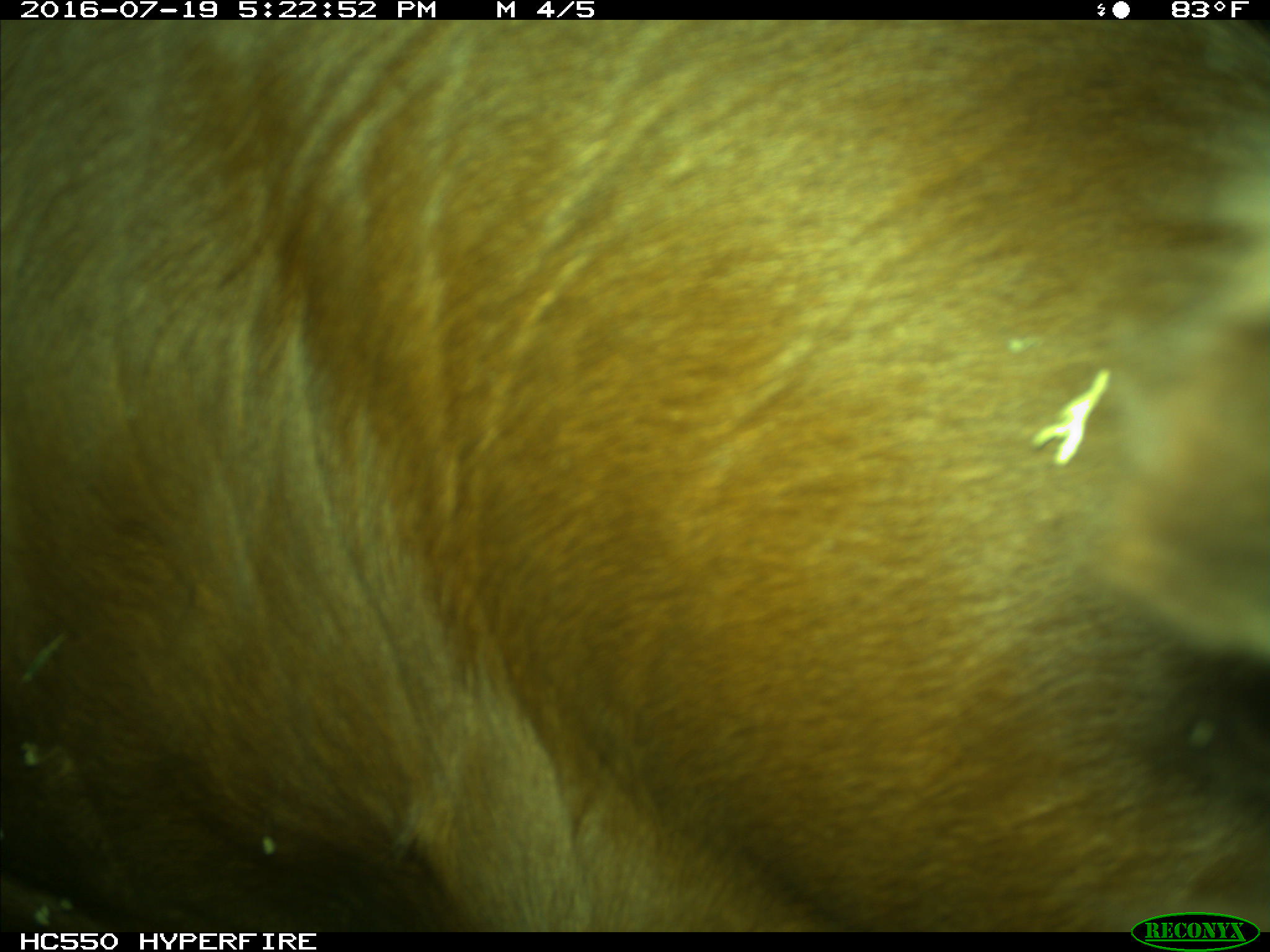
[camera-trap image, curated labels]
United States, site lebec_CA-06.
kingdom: Animalia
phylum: Chordata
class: Mammalia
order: Artiodactyla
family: Bovidae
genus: Bos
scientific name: Bos taurus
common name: domestic cow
Bos taurus (domestic cow).